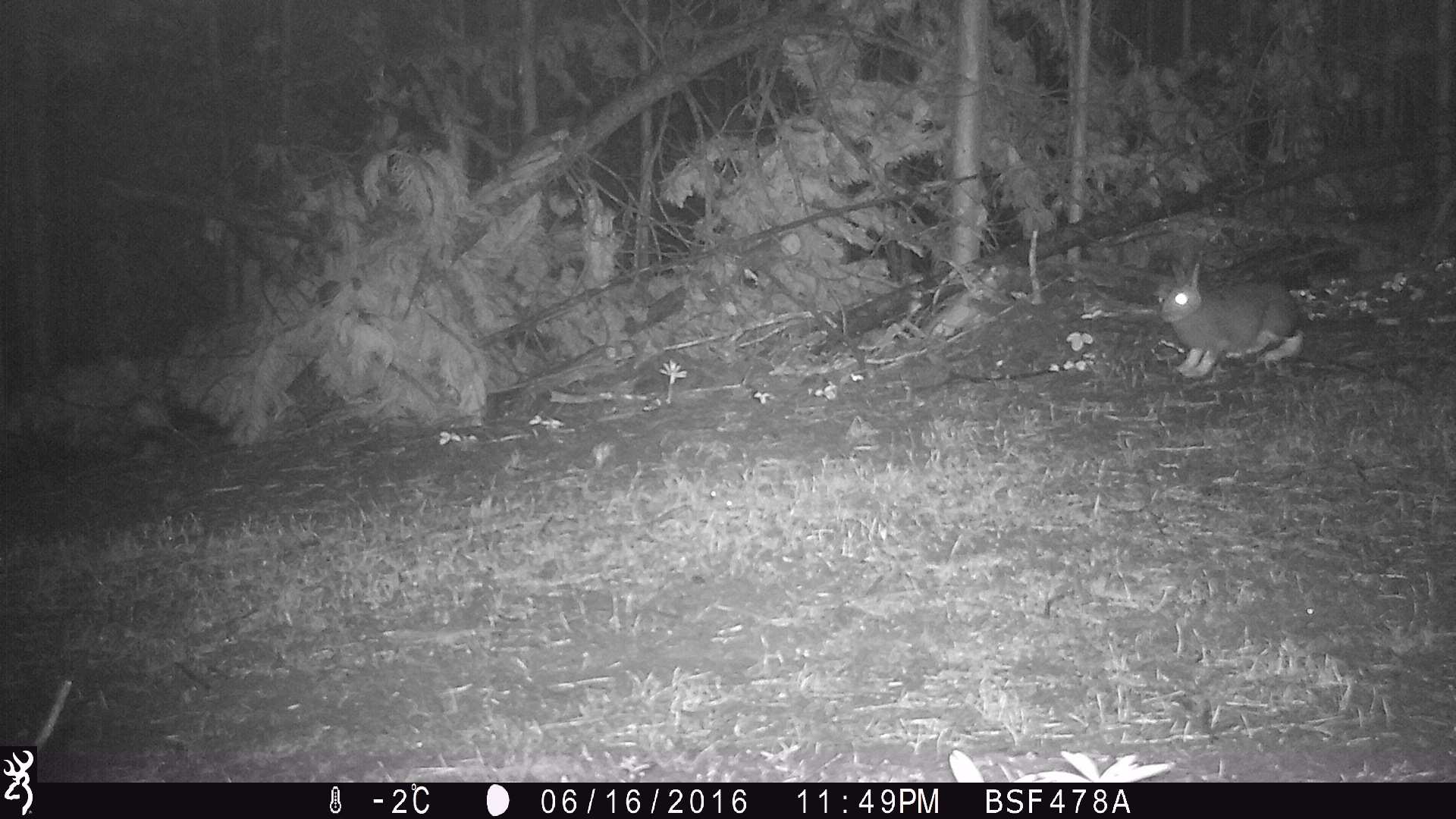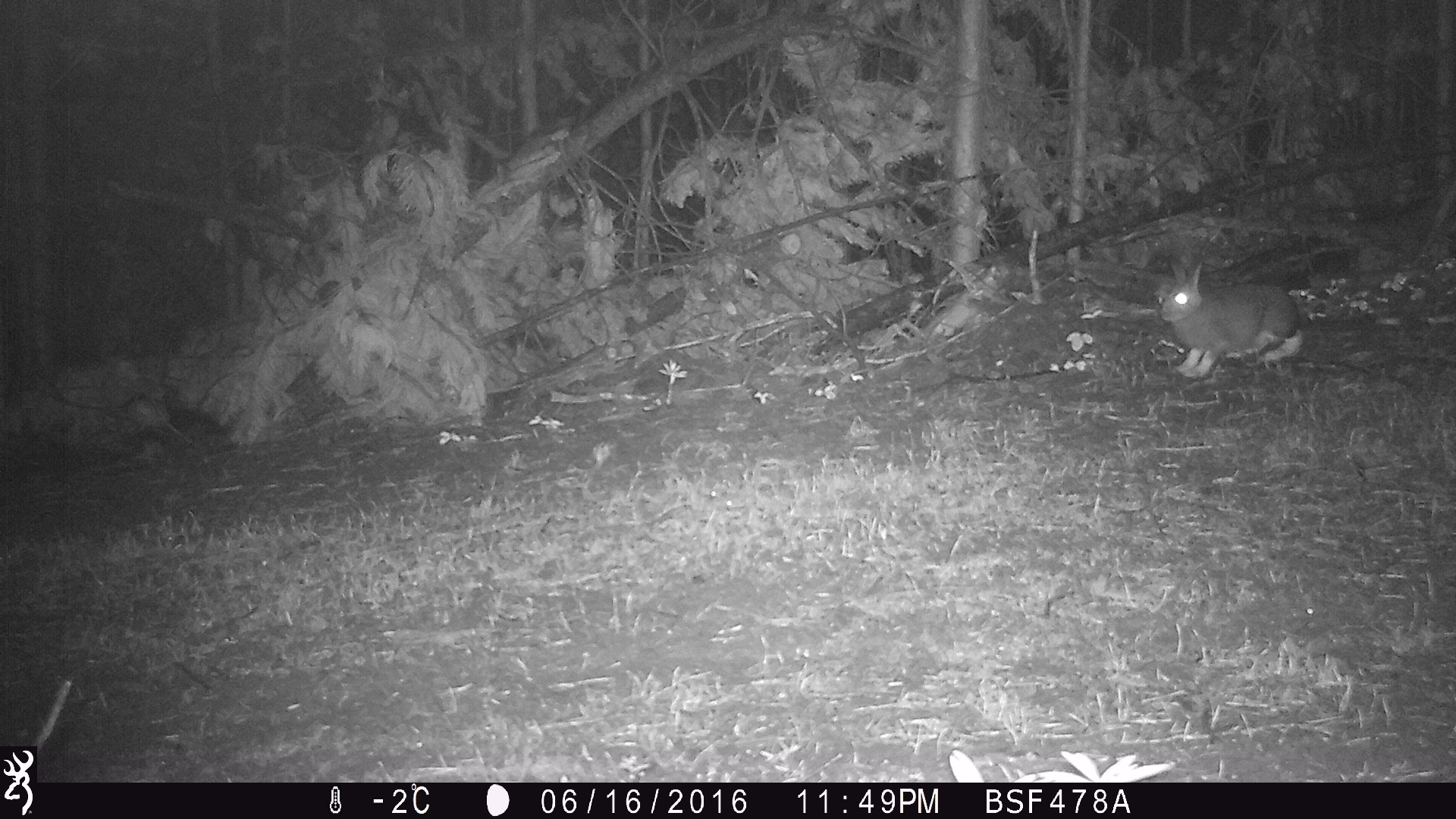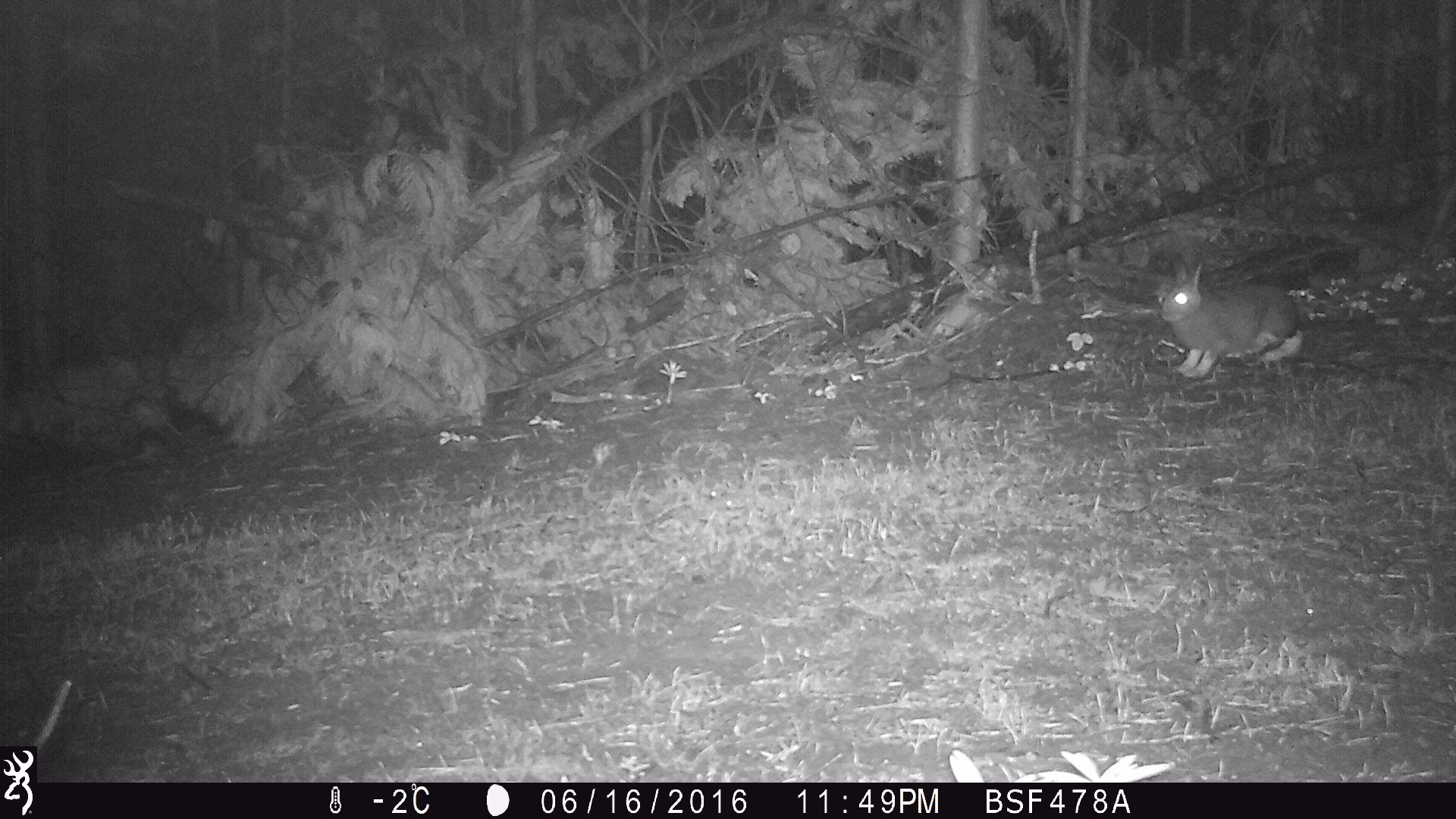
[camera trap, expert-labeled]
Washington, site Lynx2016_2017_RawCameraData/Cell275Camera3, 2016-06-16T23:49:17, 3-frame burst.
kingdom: Animalia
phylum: Chordata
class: Mammalia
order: Lagomorpha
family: Leporidae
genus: Lepus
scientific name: Lepus americanus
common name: snowshoe hare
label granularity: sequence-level